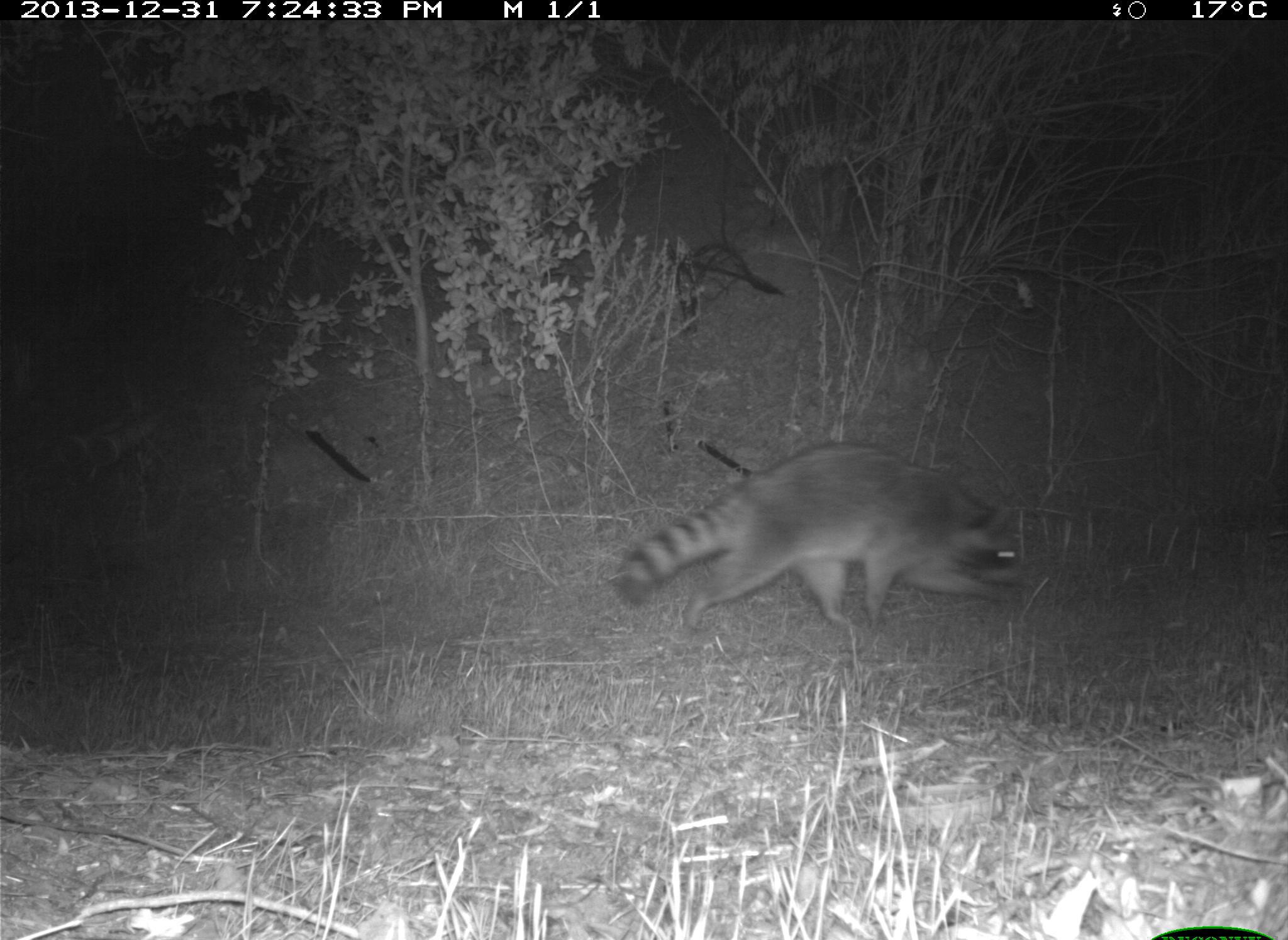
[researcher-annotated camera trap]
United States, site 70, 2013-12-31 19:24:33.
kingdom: Animalia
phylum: Chordata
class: Mammalia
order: Carnivora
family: Procyonidae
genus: Procyon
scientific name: Procyon lotor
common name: raccoon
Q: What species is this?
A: Raccoon (Procyon lotor).